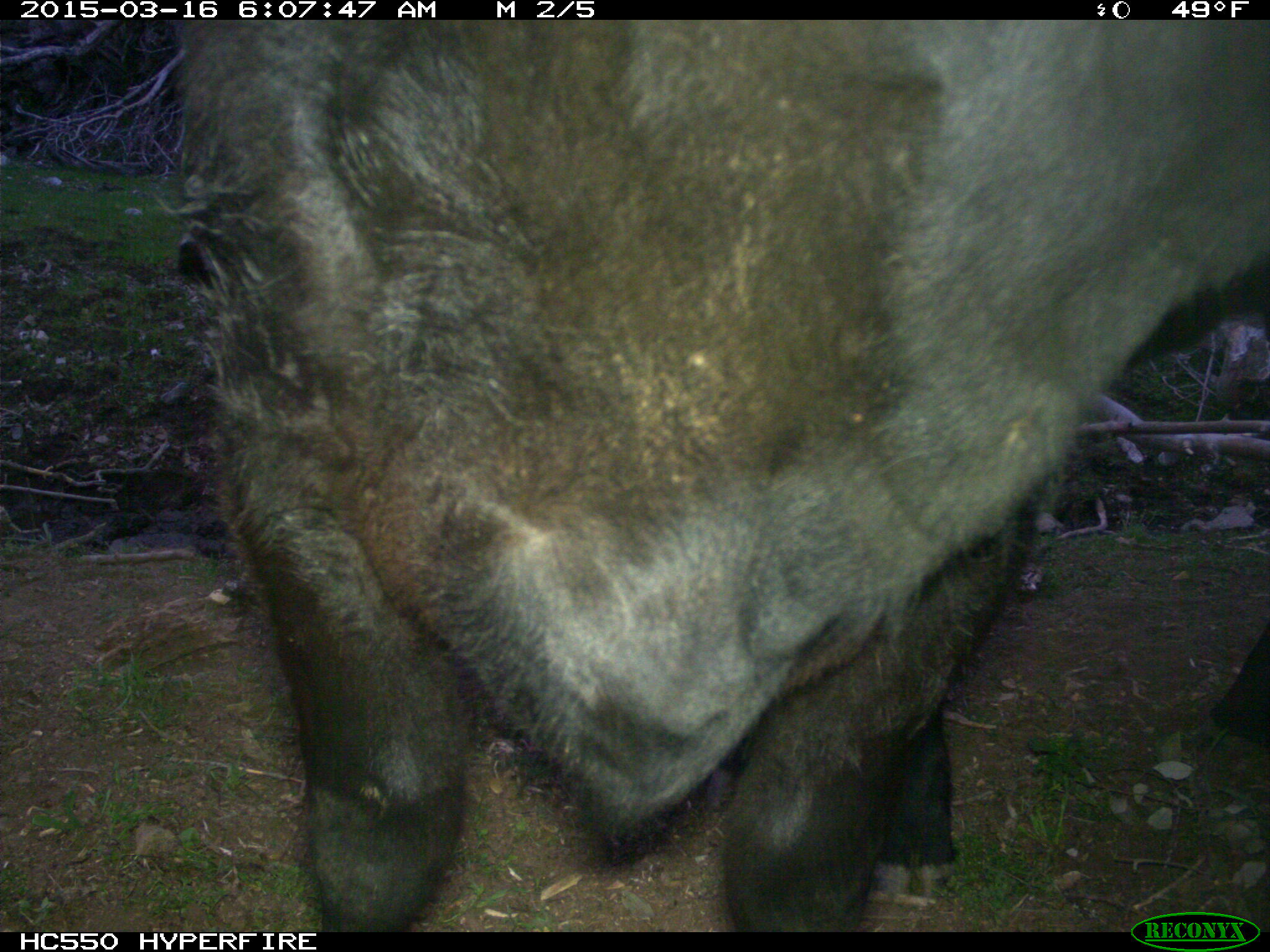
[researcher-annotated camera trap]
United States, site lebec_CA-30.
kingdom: Animalia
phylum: Chordata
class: Mammalia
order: Artiodactyla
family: Bovidae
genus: Bos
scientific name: Bos taurus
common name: domestic cow